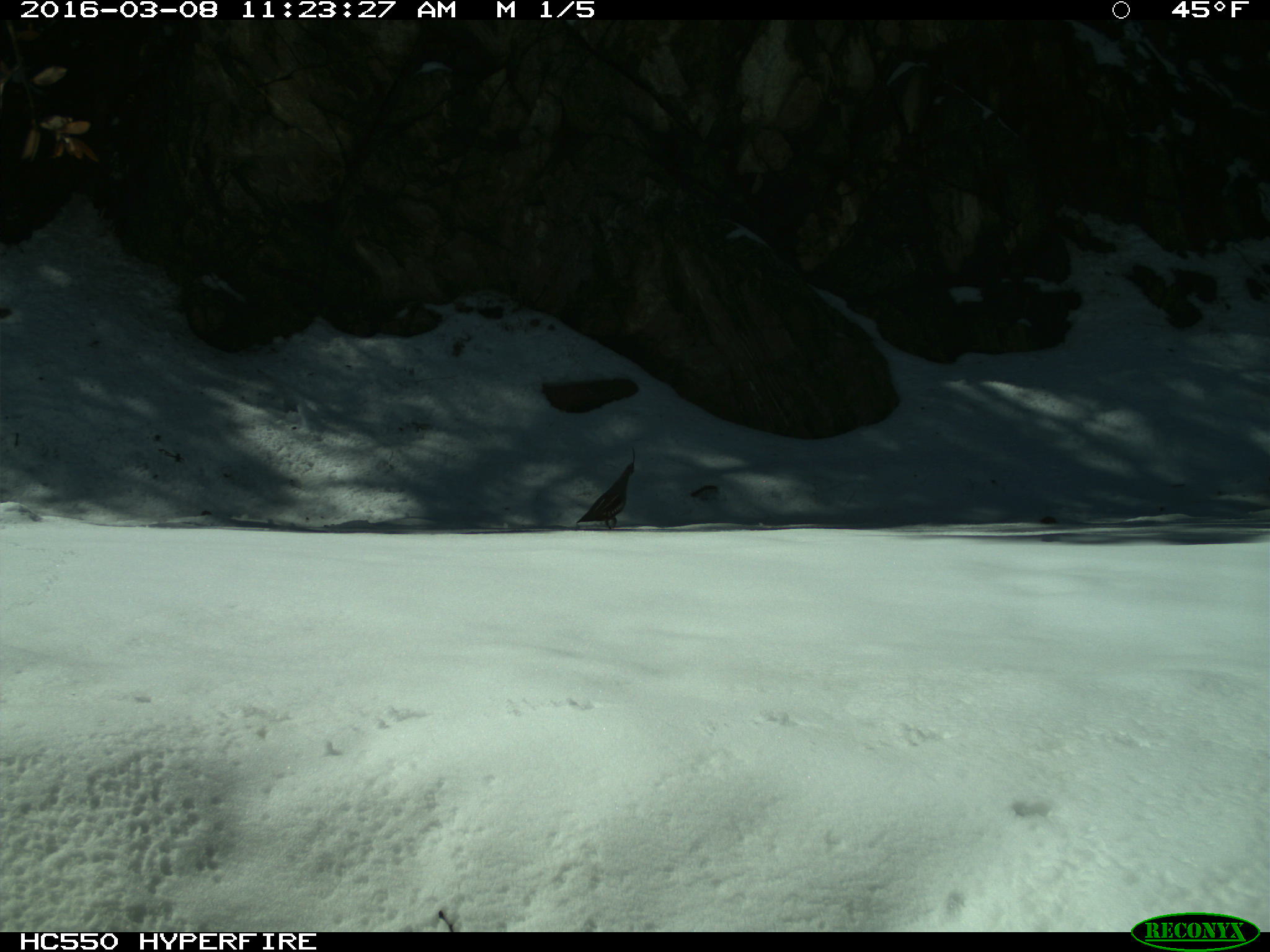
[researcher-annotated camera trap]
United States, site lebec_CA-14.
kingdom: Animalia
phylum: Chordata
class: Aves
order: Galliformes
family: Odontophoridae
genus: Callipepla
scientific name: Callipepla californica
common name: california quail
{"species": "Callipepla californica (california quail)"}